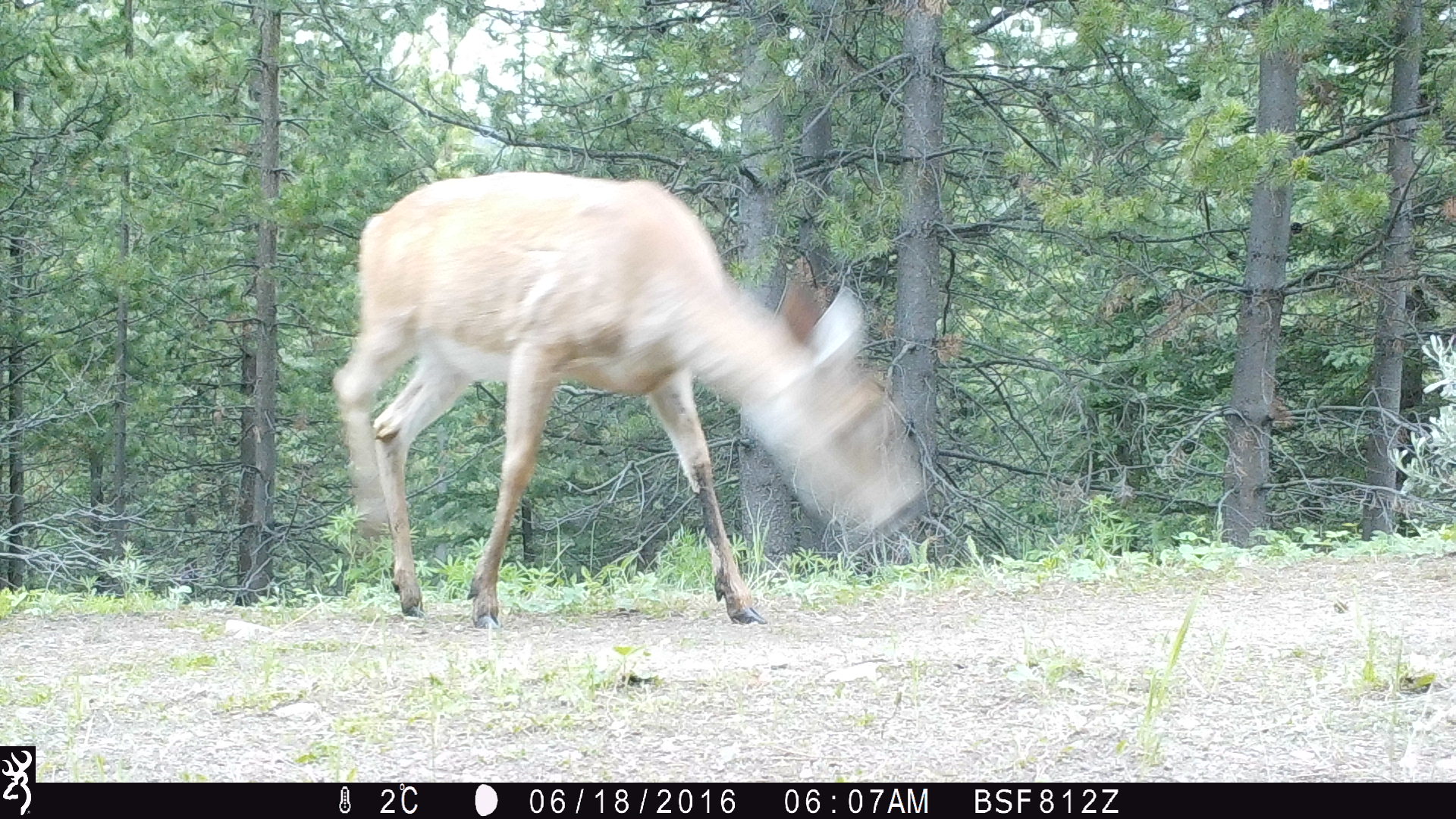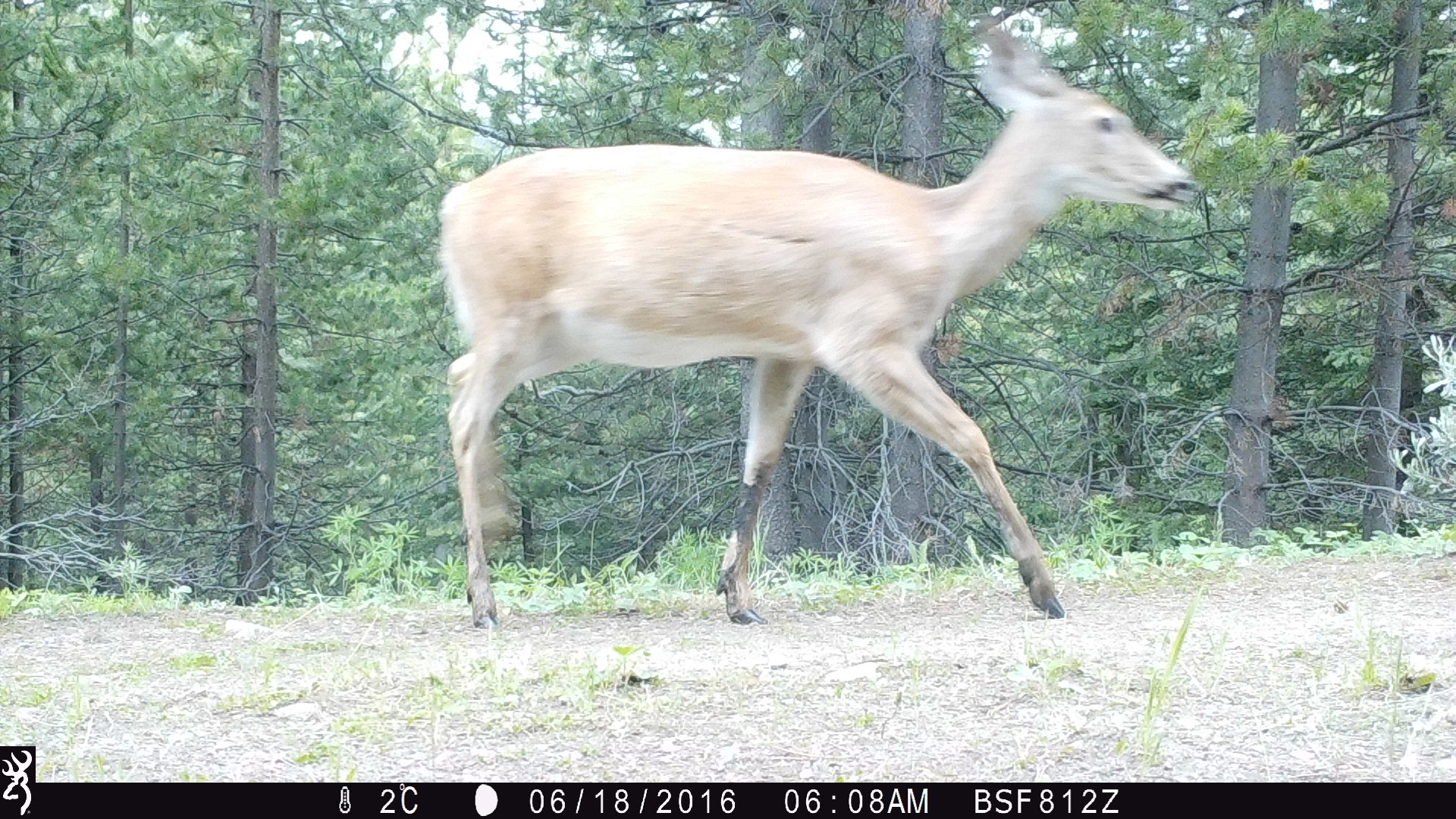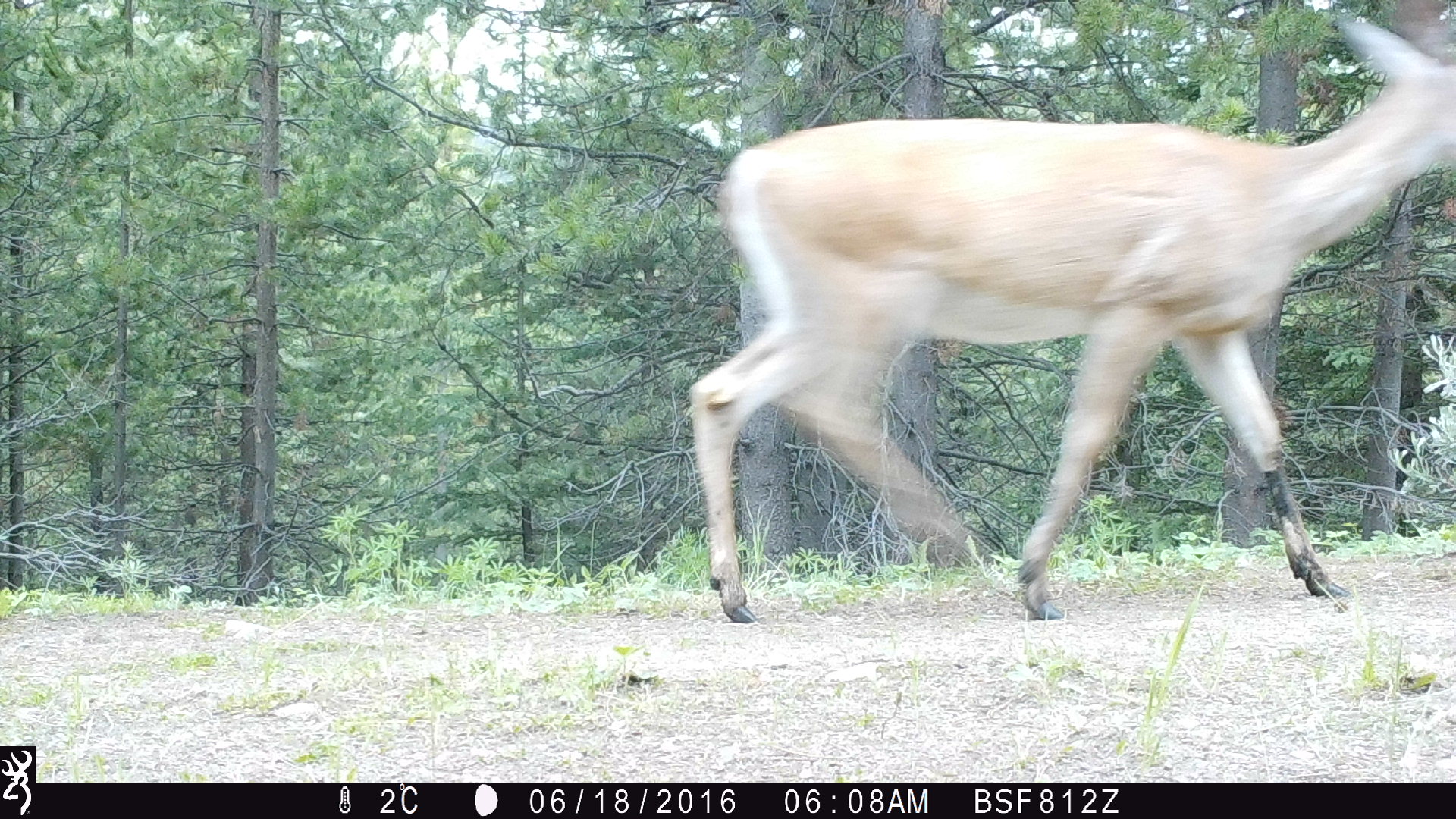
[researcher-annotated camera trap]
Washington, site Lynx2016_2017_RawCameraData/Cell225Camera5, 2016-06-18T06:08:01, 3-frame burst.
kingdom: Animalia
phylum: Chordata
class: Mammalia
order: Artiodactyla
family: Cervidae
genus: Odocoileus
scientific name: Odocoileus virginianus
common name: white-tailed deer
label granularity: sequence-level